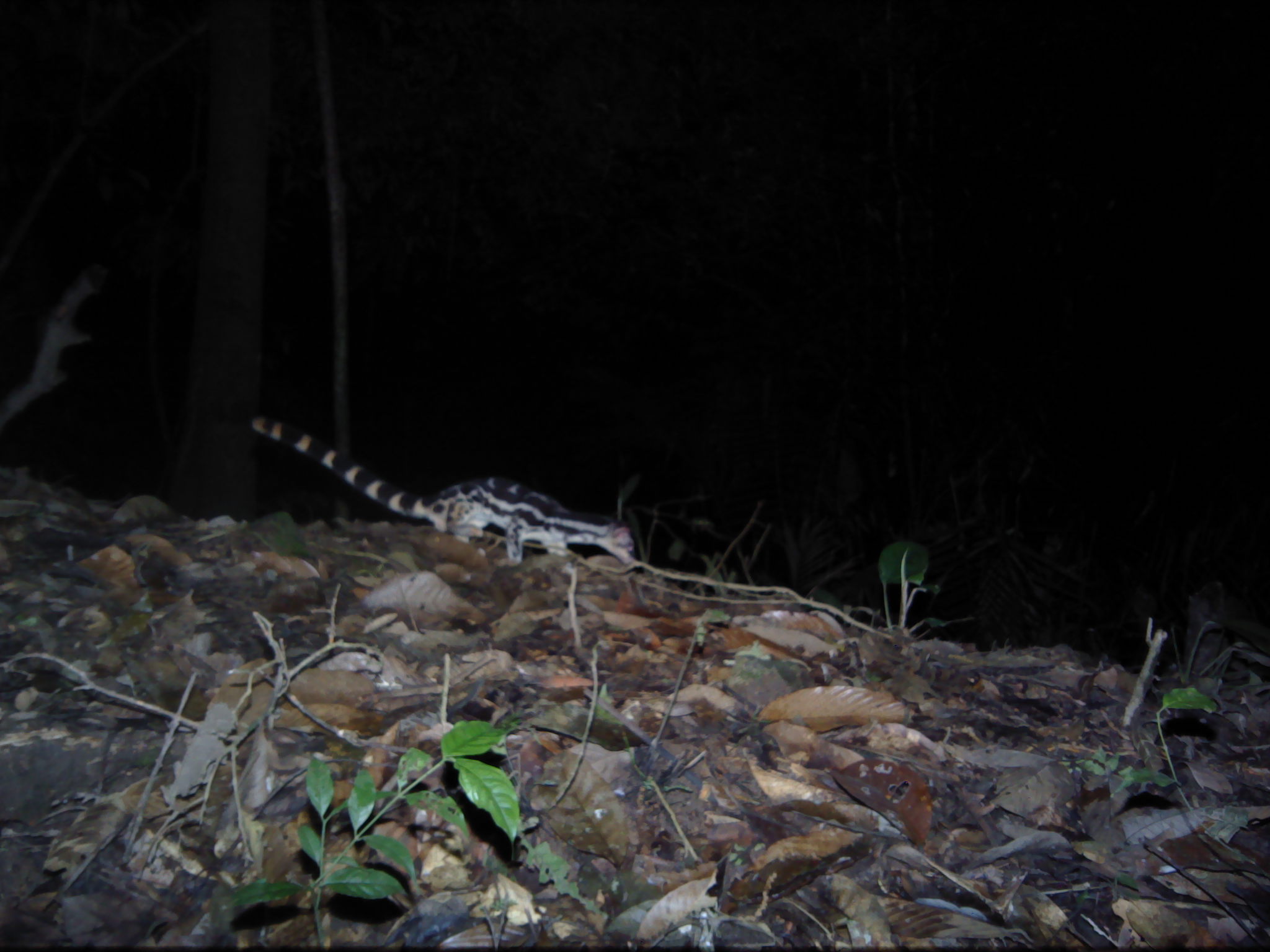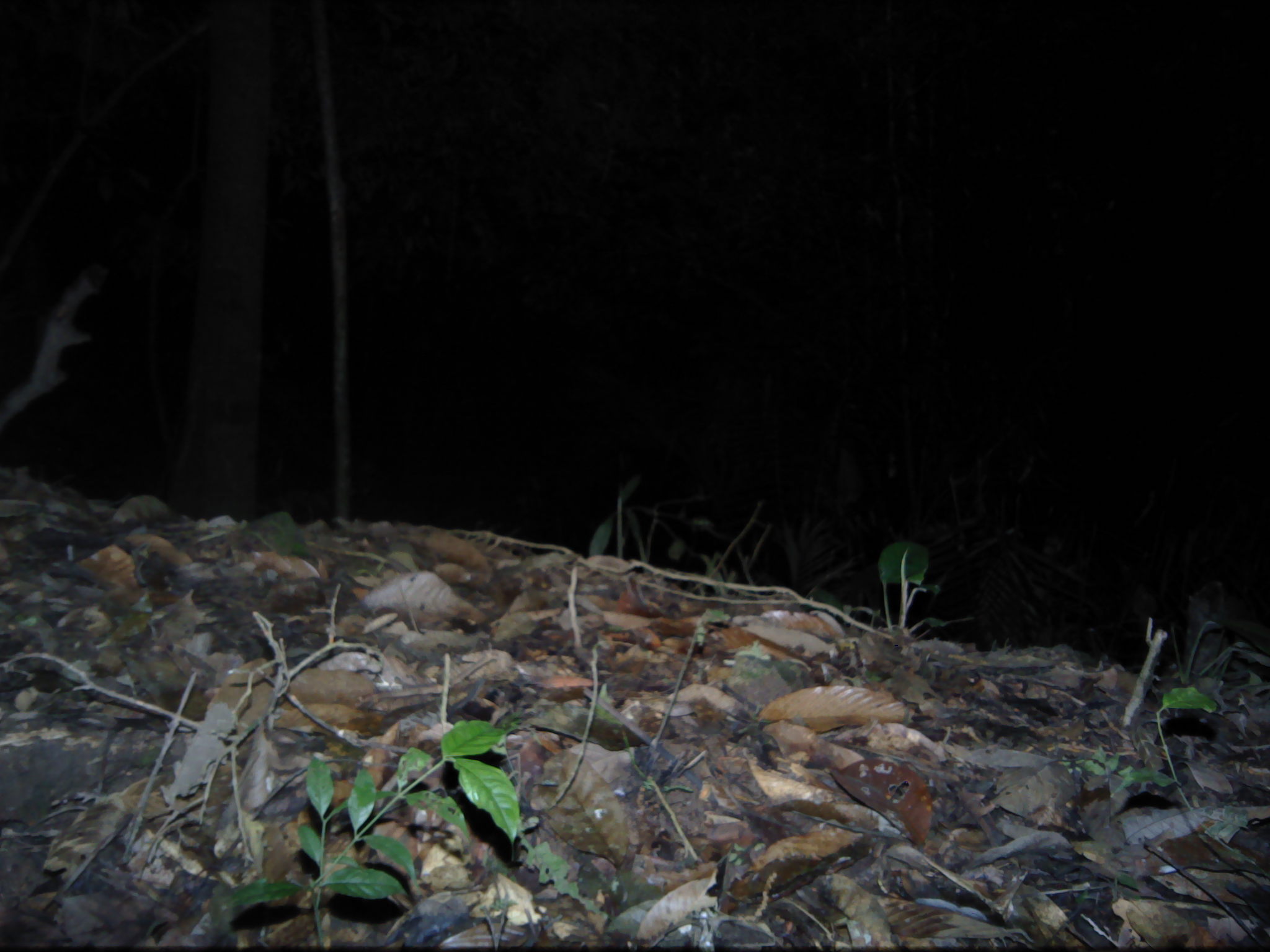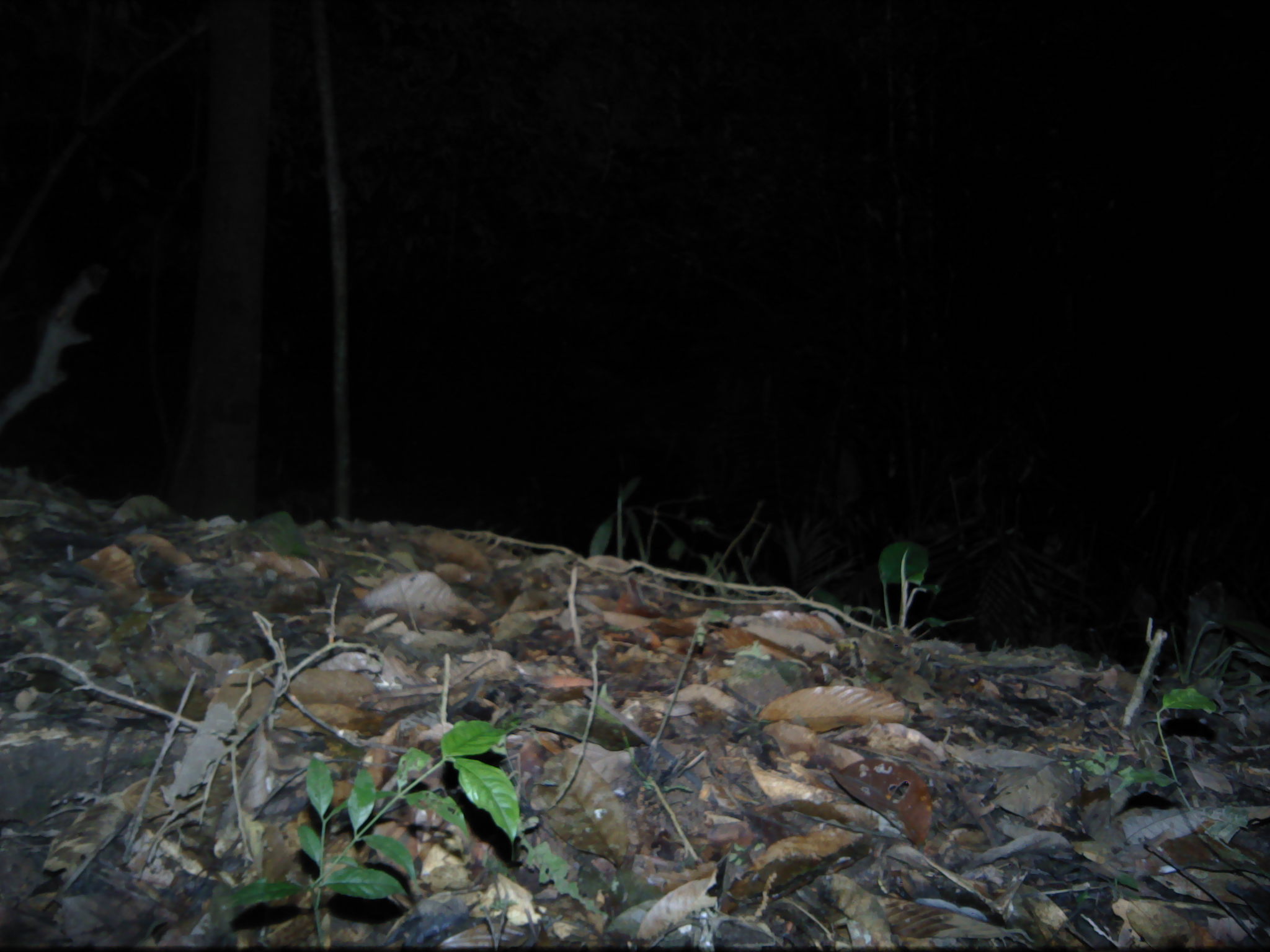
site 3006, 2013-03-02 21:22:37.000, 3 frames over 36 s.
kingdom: Animalia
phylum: Chordata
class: Mammalia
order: Carnivora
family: Prionodontidae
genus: Prionodon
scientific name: Prionodon linsang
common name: banded linsang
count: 1